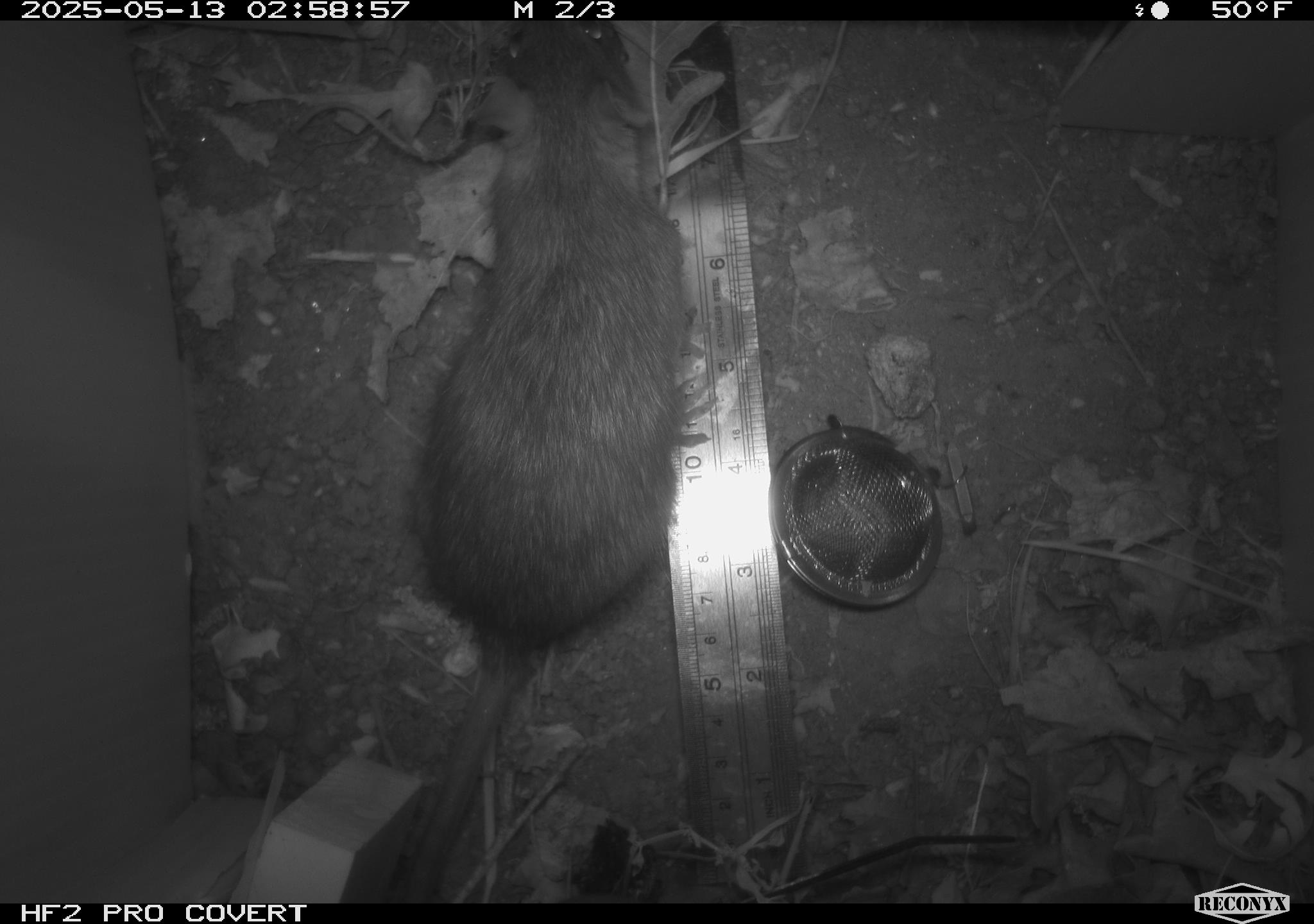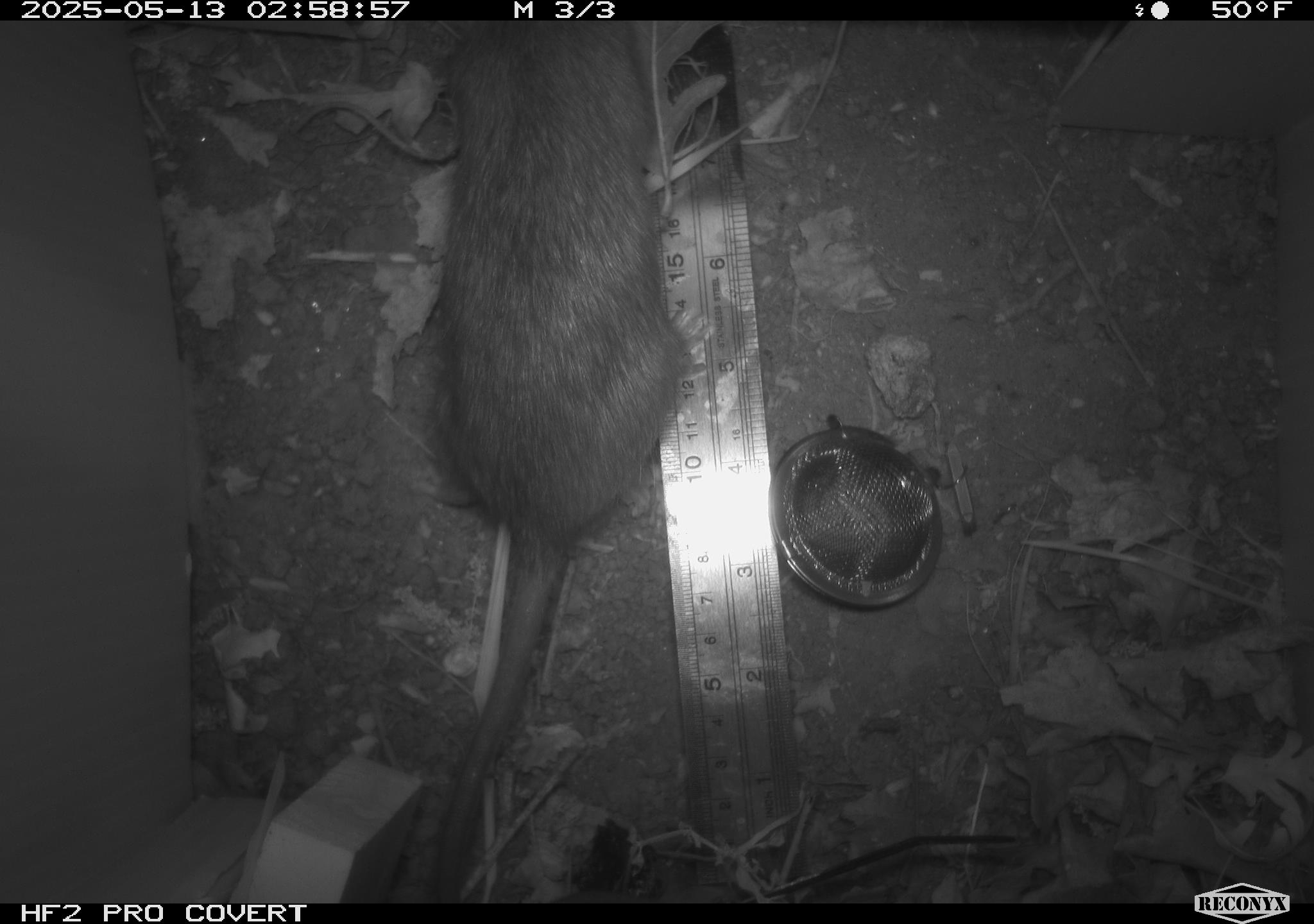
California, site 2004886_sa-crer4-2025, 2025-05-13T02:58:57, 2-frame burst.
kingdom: Animalia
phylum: Chordata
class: Mammalia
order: Rodentia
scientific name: Rodentia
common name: rodent